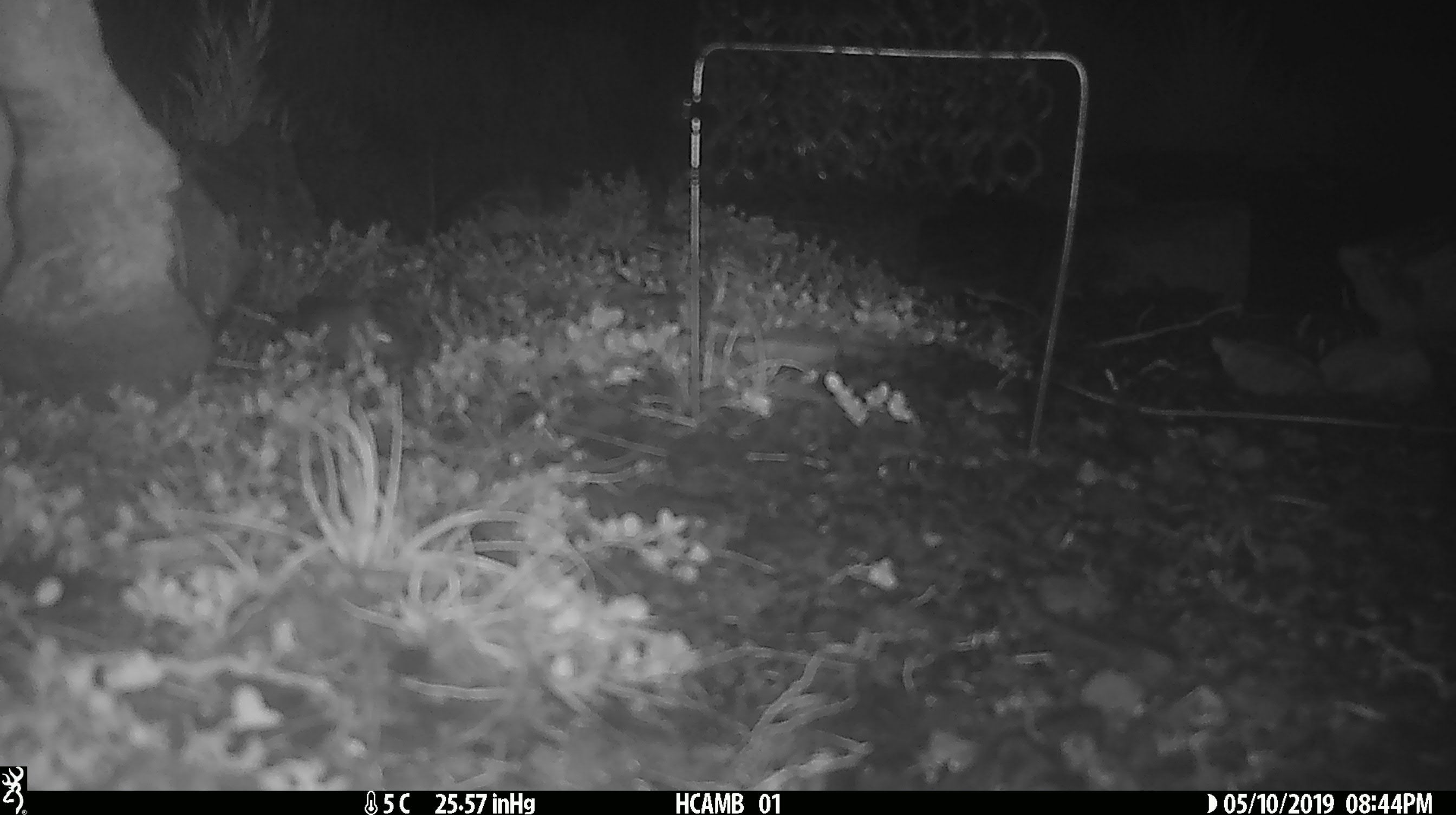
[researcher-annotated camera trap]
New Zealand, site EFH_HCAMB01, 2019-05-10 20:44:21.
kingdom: Animalia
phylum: Chordata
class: Mammalia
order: Rodentia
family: Muridae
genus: Mus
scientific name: Mus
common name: mouse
Mouse (Mus).